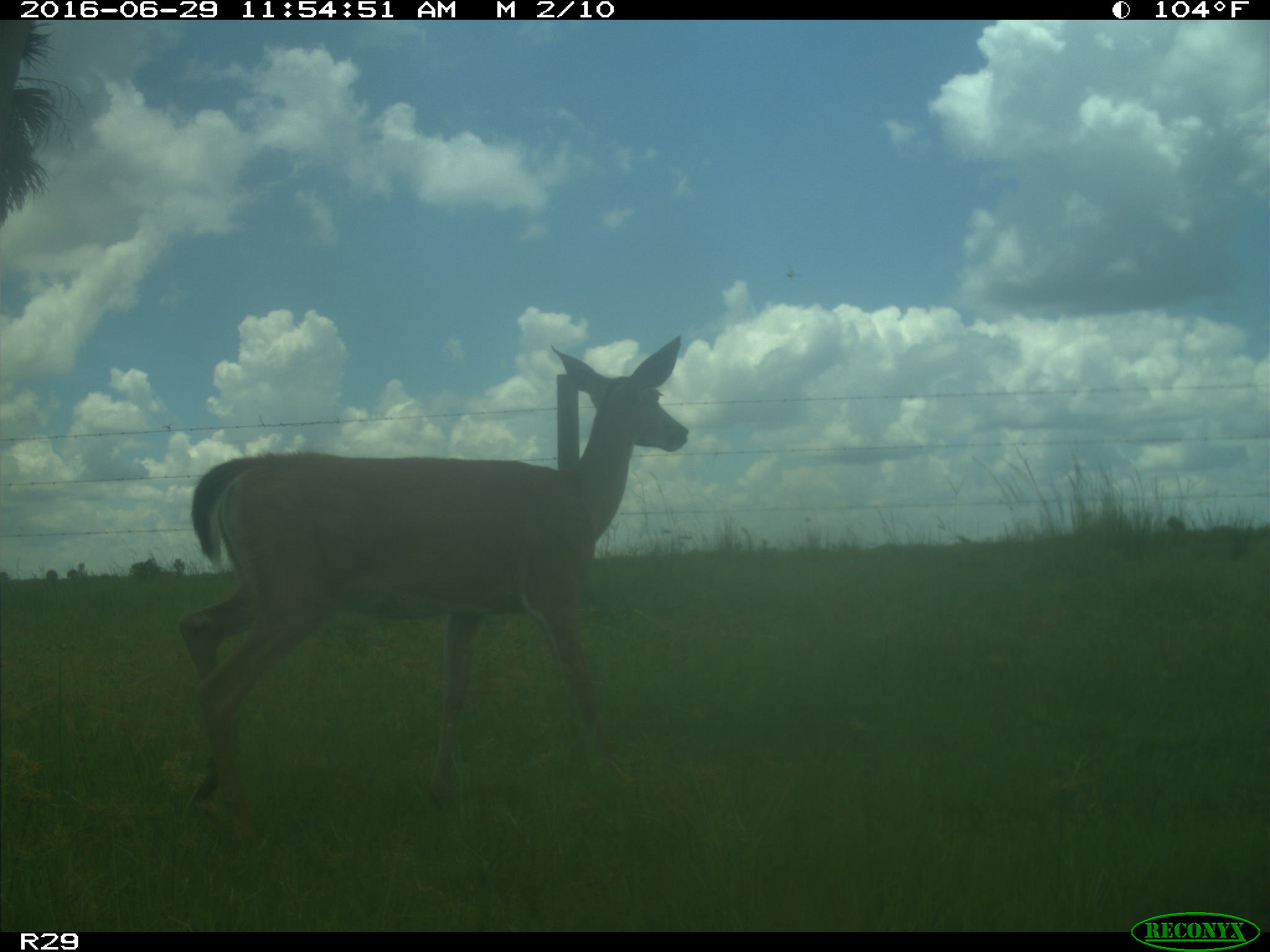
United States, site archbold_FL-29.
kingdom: Animalia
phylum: Chordata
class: Mammalia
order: Artiodactyla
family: Cervidae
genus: Odocoileus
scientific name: Odocoileus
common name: deer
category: unidentified deer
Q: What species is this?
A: Unidentified deer (deer) (Odocoileus).